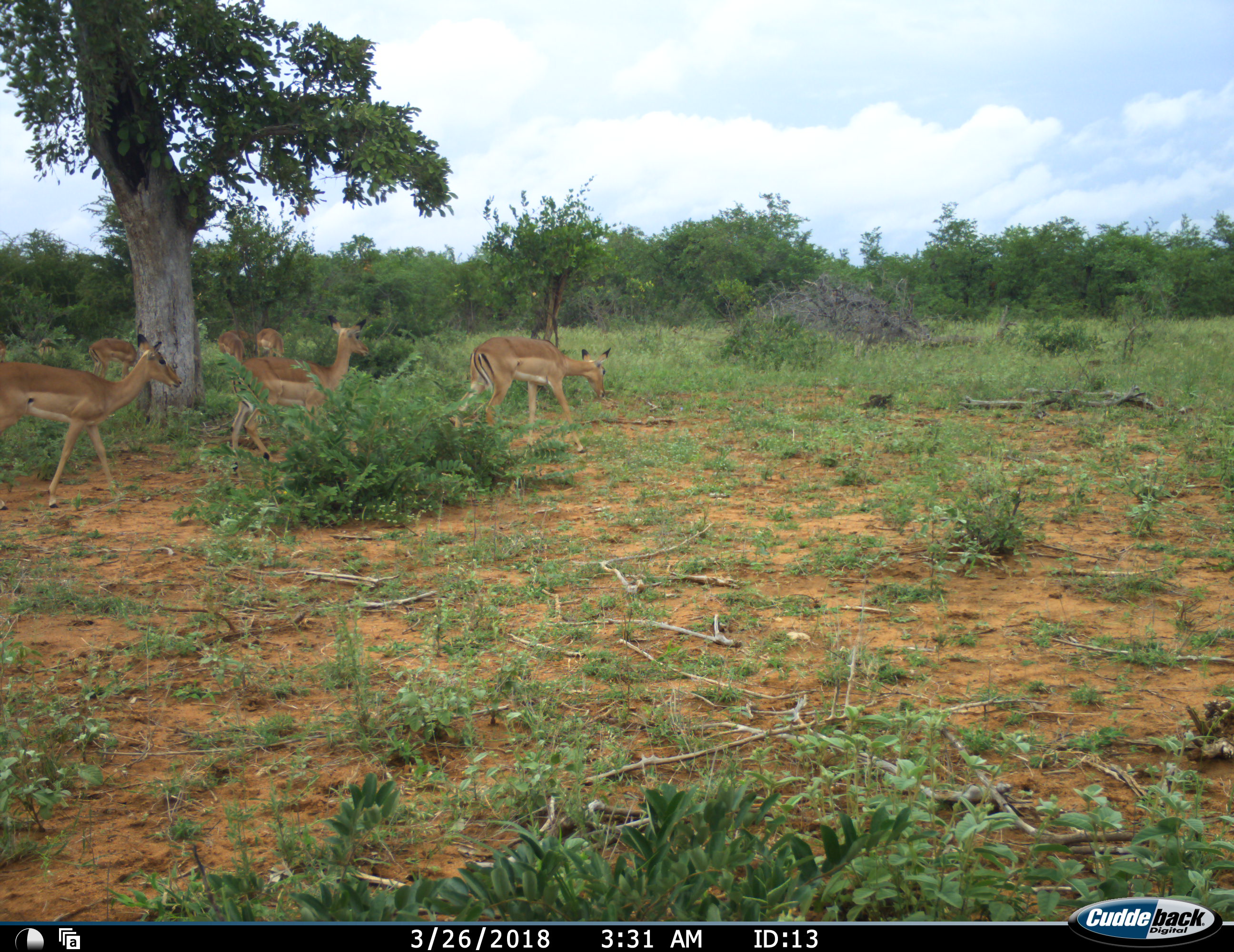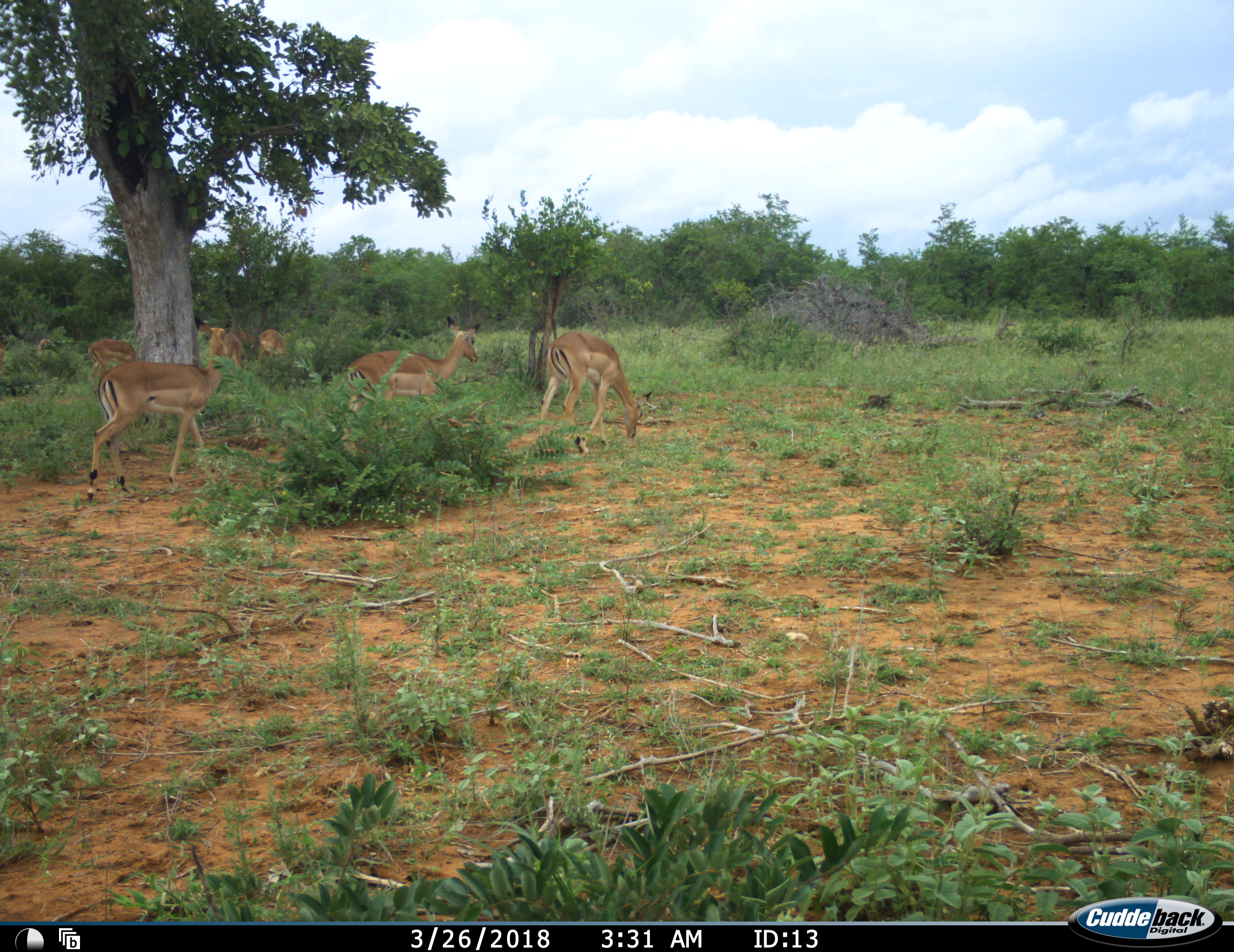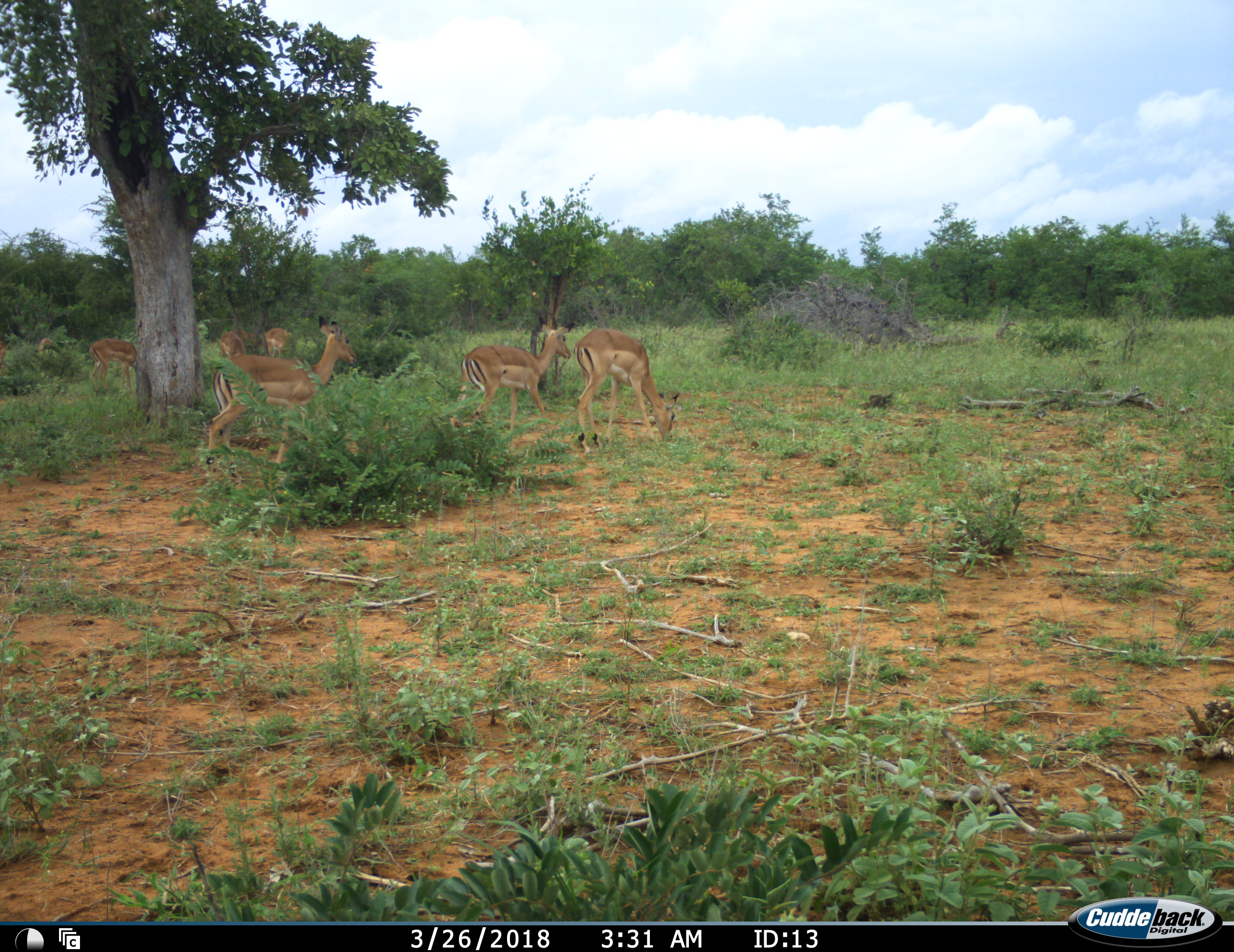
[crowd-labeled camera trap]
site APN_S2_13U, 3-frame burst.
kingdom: Animalia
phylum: Chordata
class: Mammalia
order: Artiodactyla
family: Bovidae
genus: Aepyceros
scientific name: Aepyceros melampus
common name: impala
Impala (Aepyceros melampus), count 7. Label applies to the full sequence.